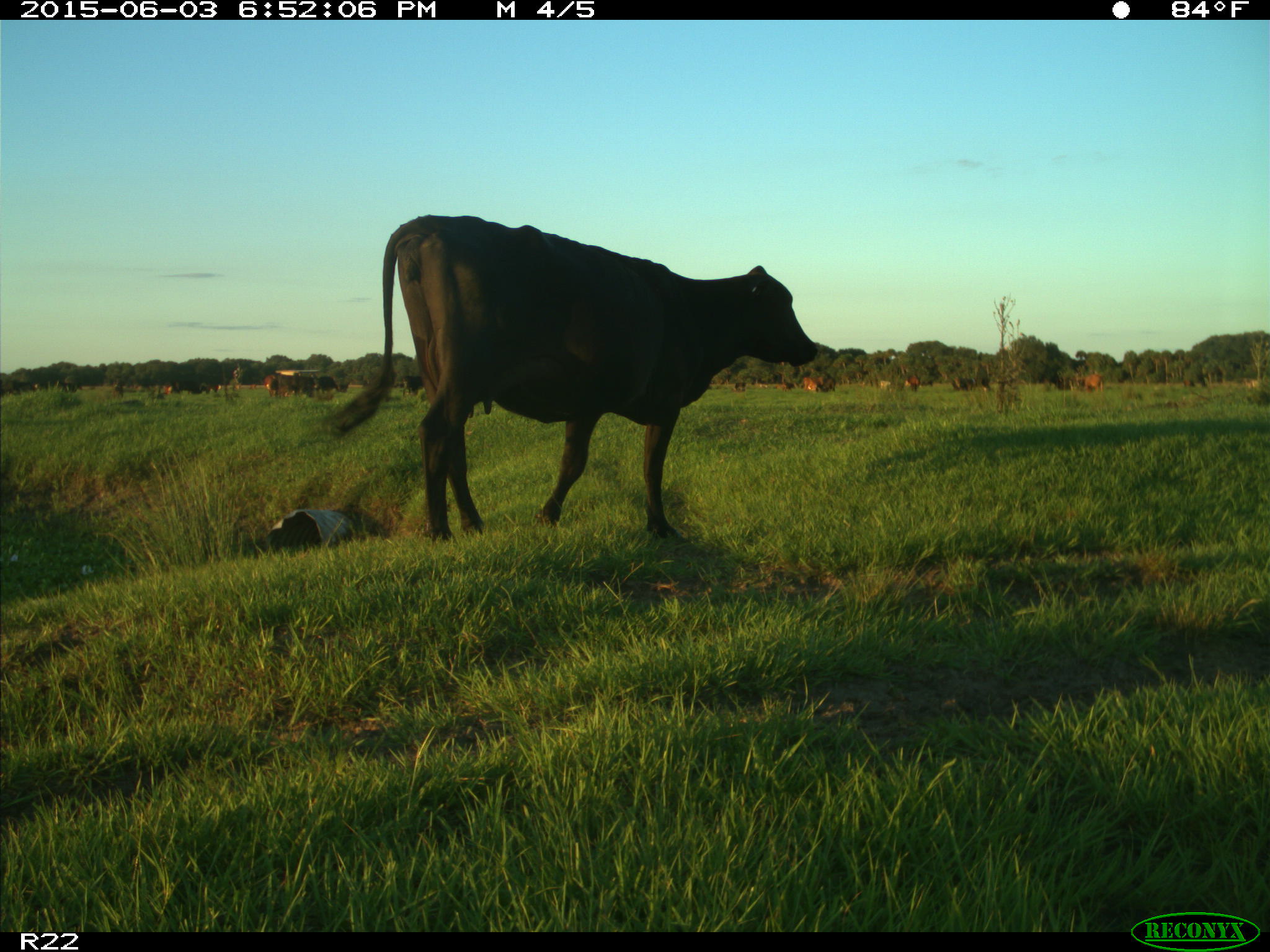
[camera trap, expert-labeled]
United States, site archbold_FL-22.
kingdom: Animalia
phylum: Chordata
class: Mammalia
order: Artiodactyla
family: Suidae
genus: Sus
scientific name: Sus scrofa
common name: wild boar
Sus scrofa (wild boar).